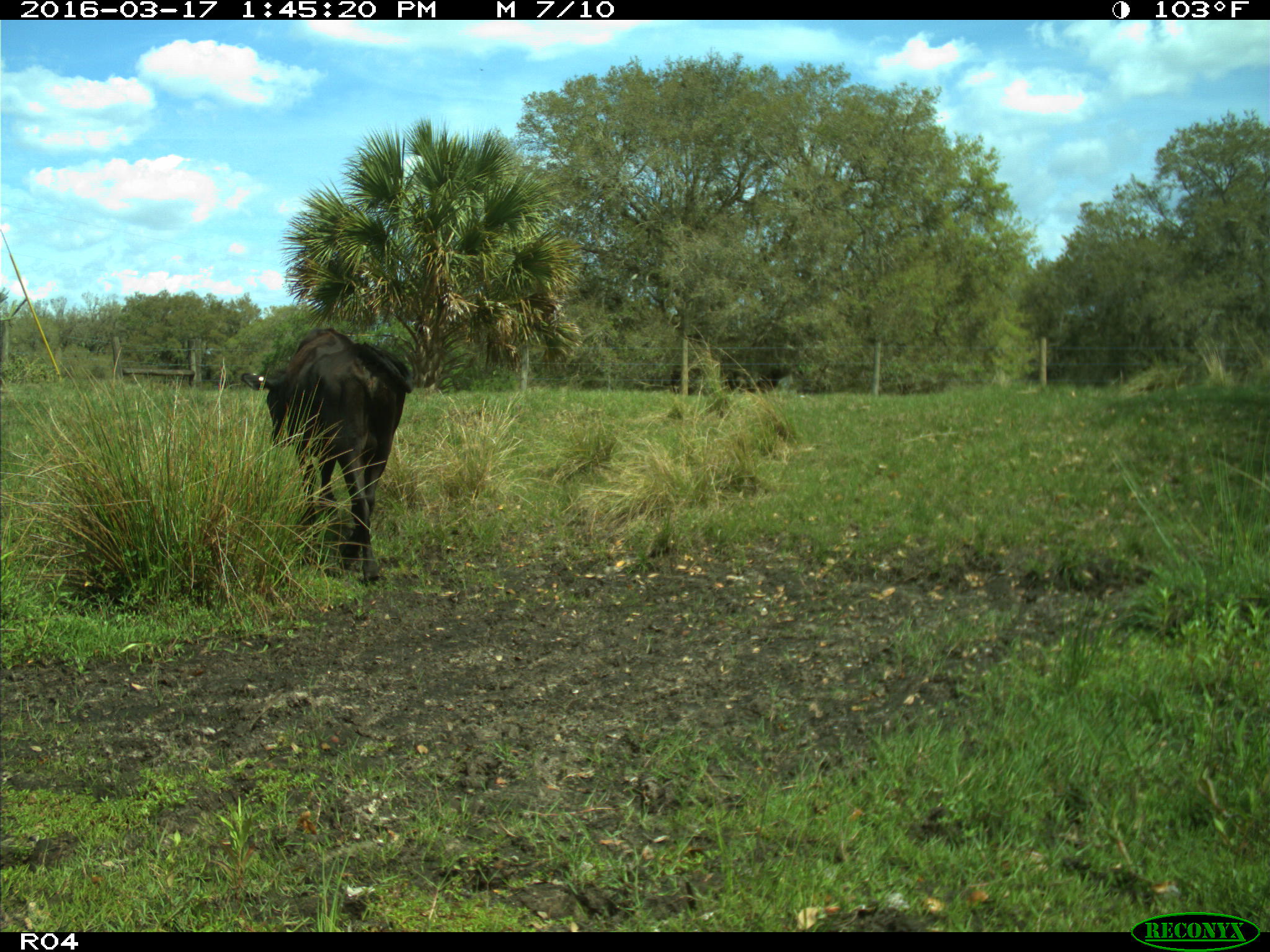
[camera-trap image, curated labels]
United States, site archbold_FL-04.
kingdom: Animalia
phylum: Chordata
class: Mammalia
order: Artiodactyla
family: Bovidae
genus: Bos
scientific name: Bos taurus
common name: domestic cow